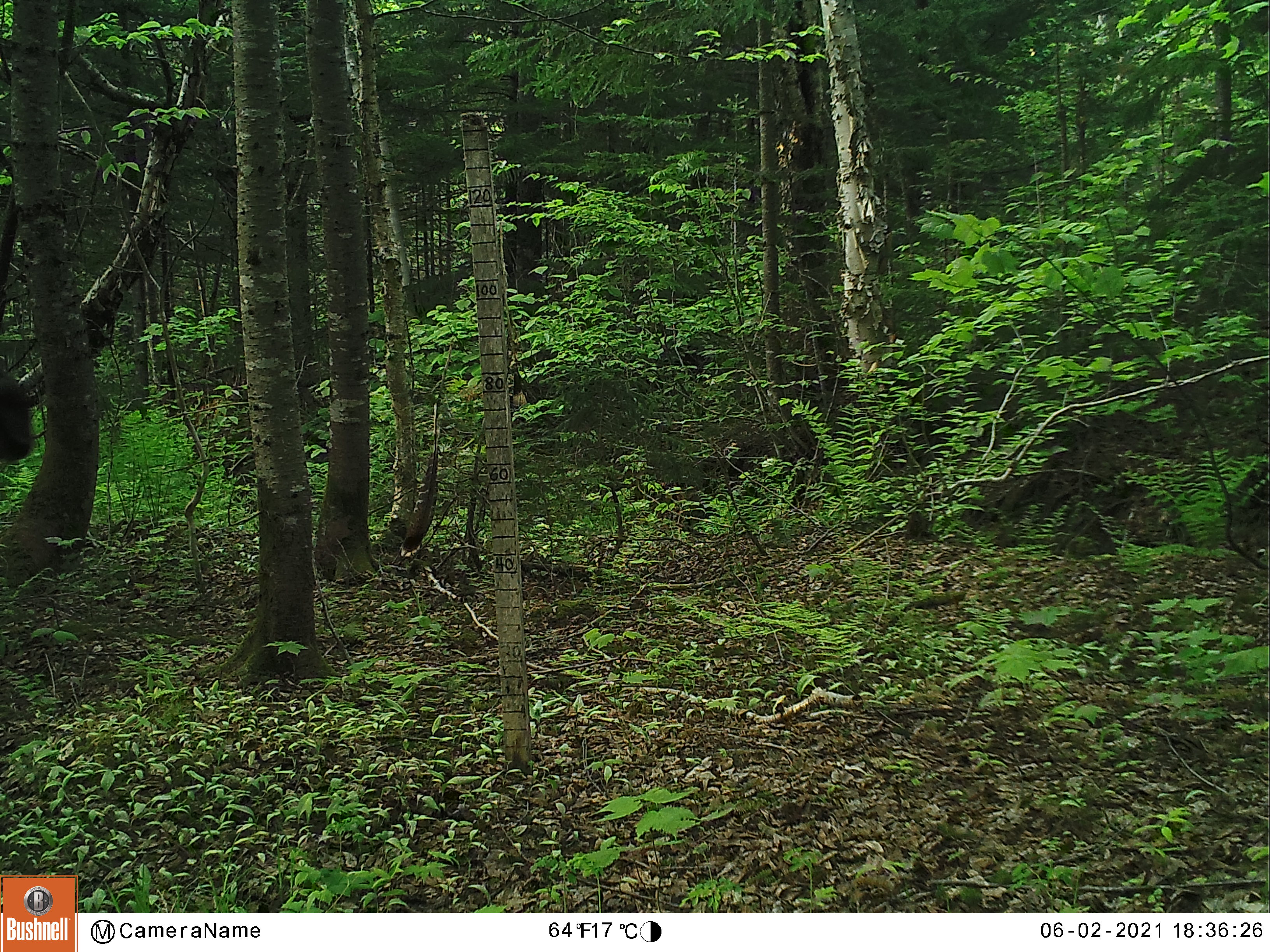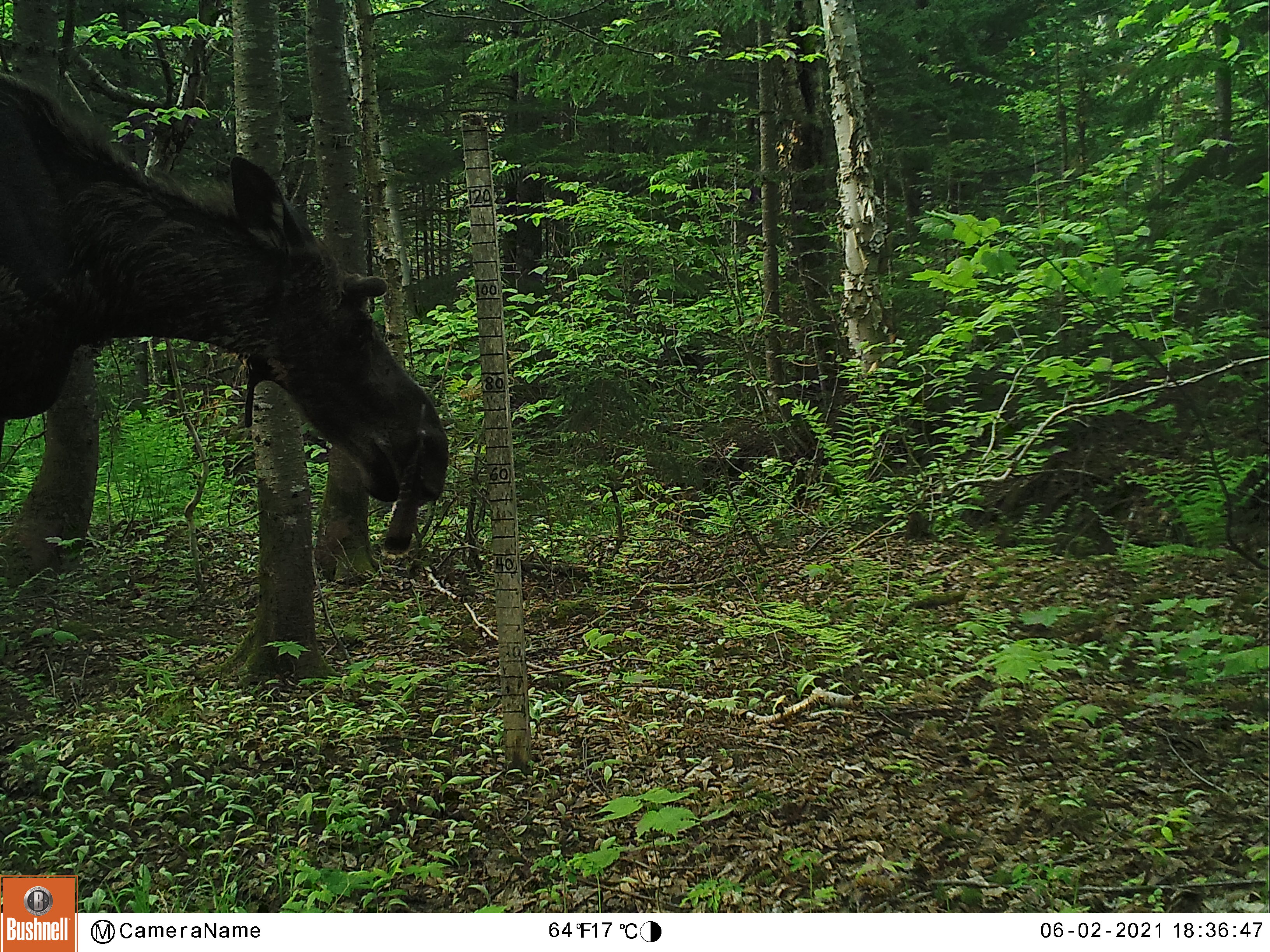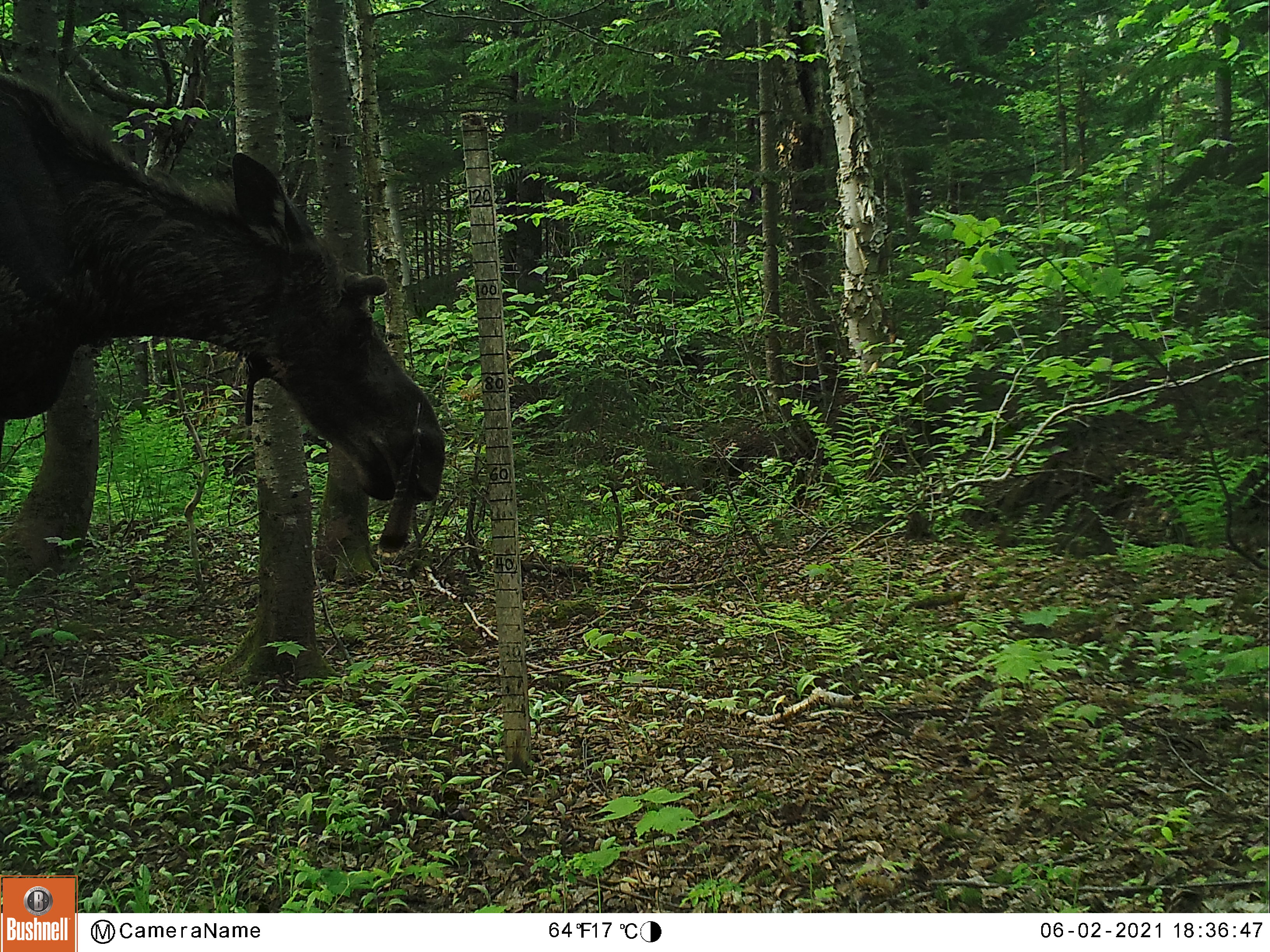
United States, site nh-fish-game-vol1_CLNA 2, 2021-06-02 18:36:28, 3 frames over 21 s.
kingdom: Animalia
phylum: Chordata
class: Mammalia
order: Artiodactyla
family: Cervidae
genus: Alces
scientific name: Alces alces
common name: moose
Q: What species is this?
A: Moose (Alces alces).